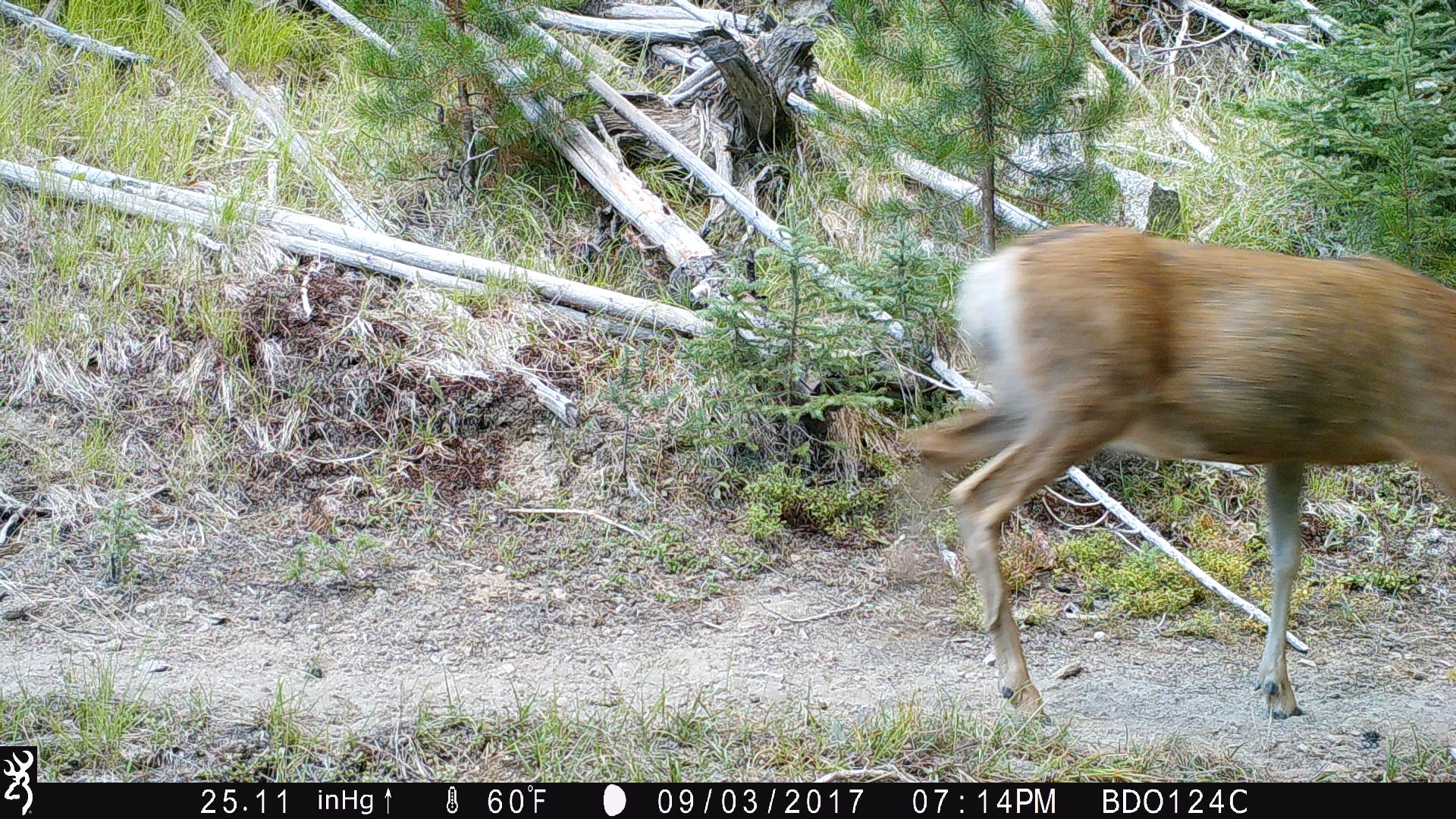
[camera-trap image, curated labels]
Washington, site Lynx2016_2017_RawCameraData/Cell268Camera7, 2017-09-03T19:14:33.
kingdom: Animalia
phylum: Chordata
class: Mammalia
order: Artiodactyla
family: Cervidae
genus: Odocoileus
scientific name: Odocoileus hemionus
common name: mule deer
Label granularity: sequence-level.